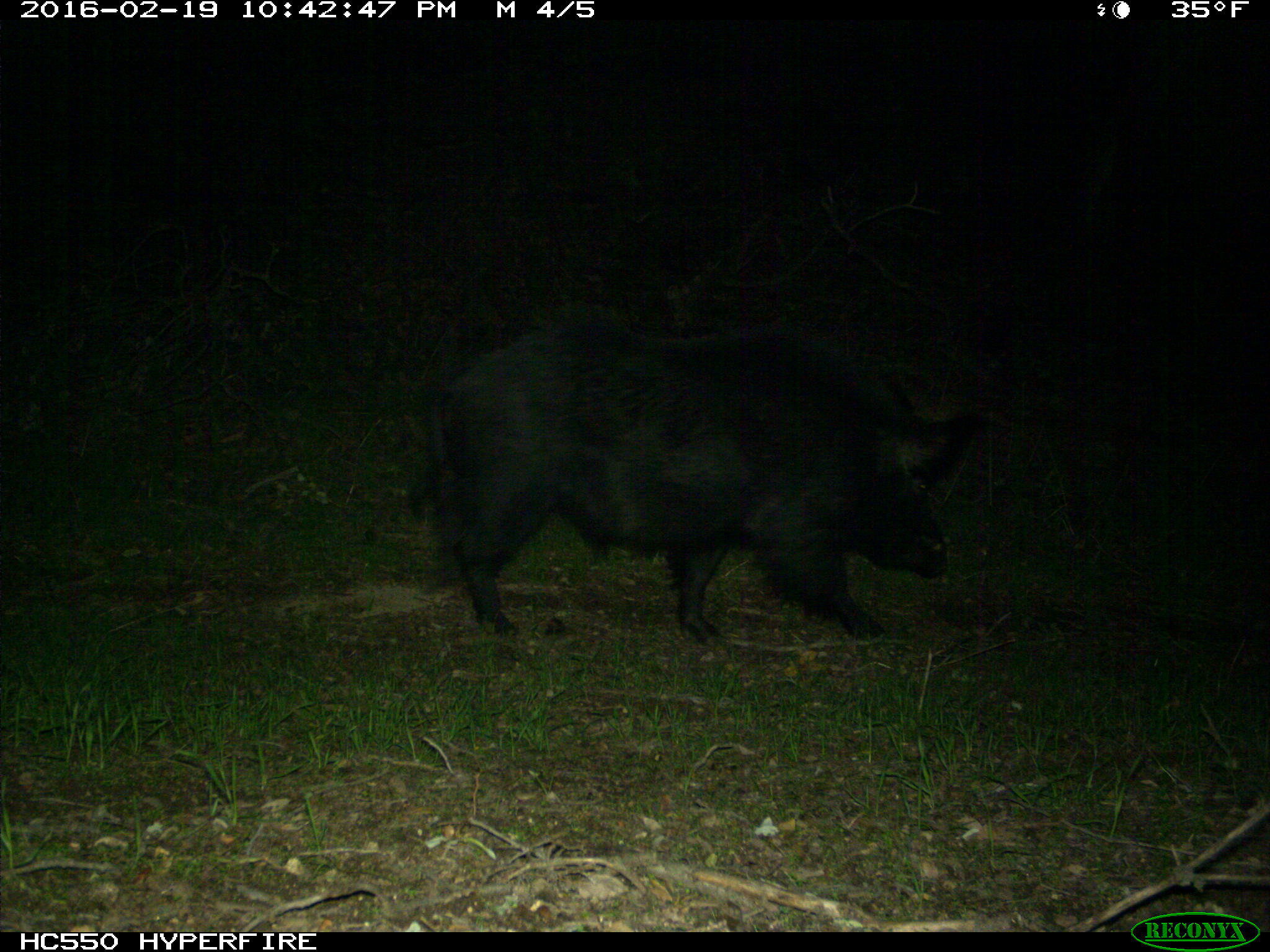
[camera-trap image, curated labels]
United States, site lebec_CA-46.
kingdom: Animalia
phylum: Chordata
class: Mammalia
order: Artiodactyla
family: Suidae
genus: Sus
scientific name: Sus scrofa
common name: wild boar